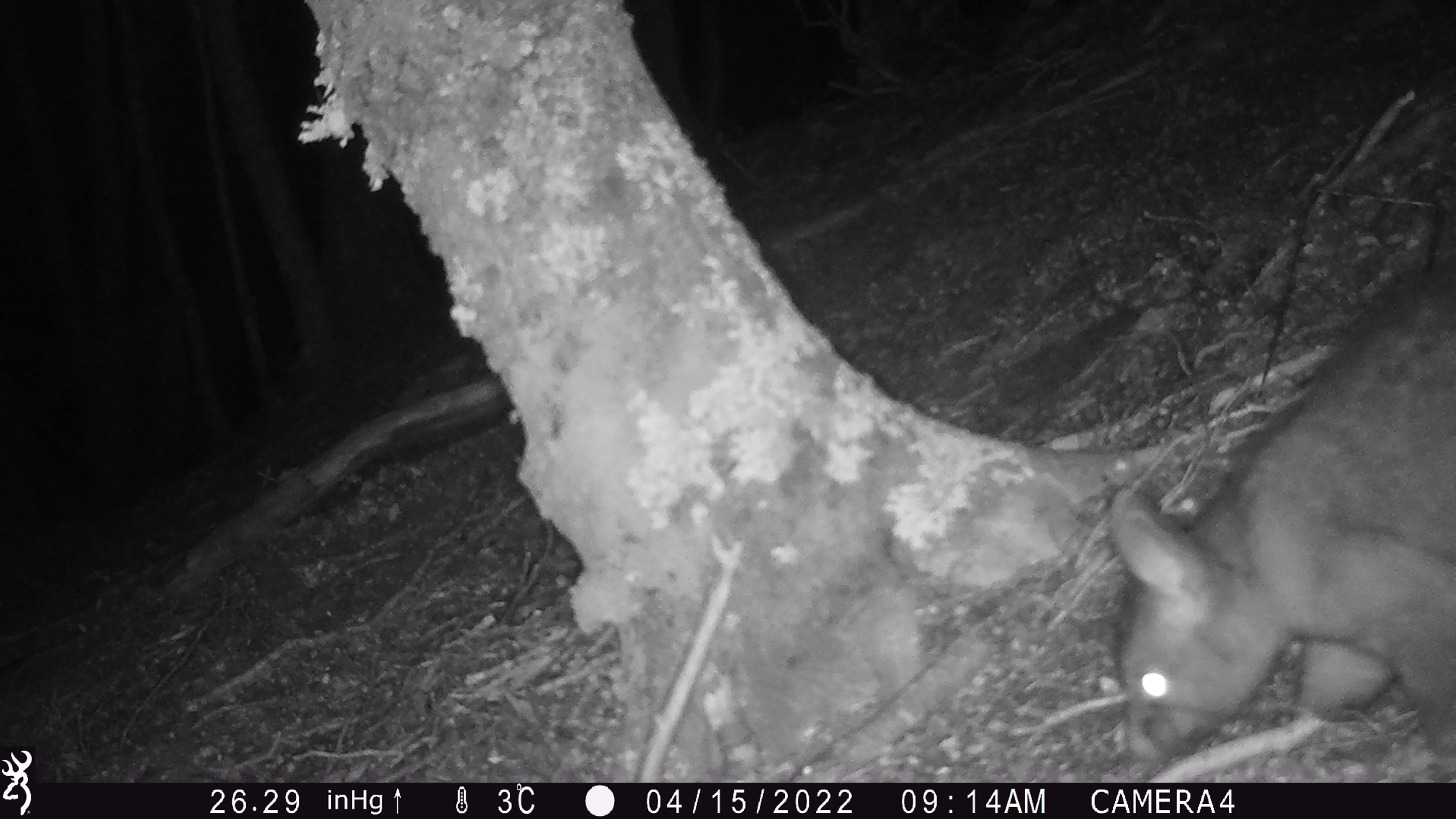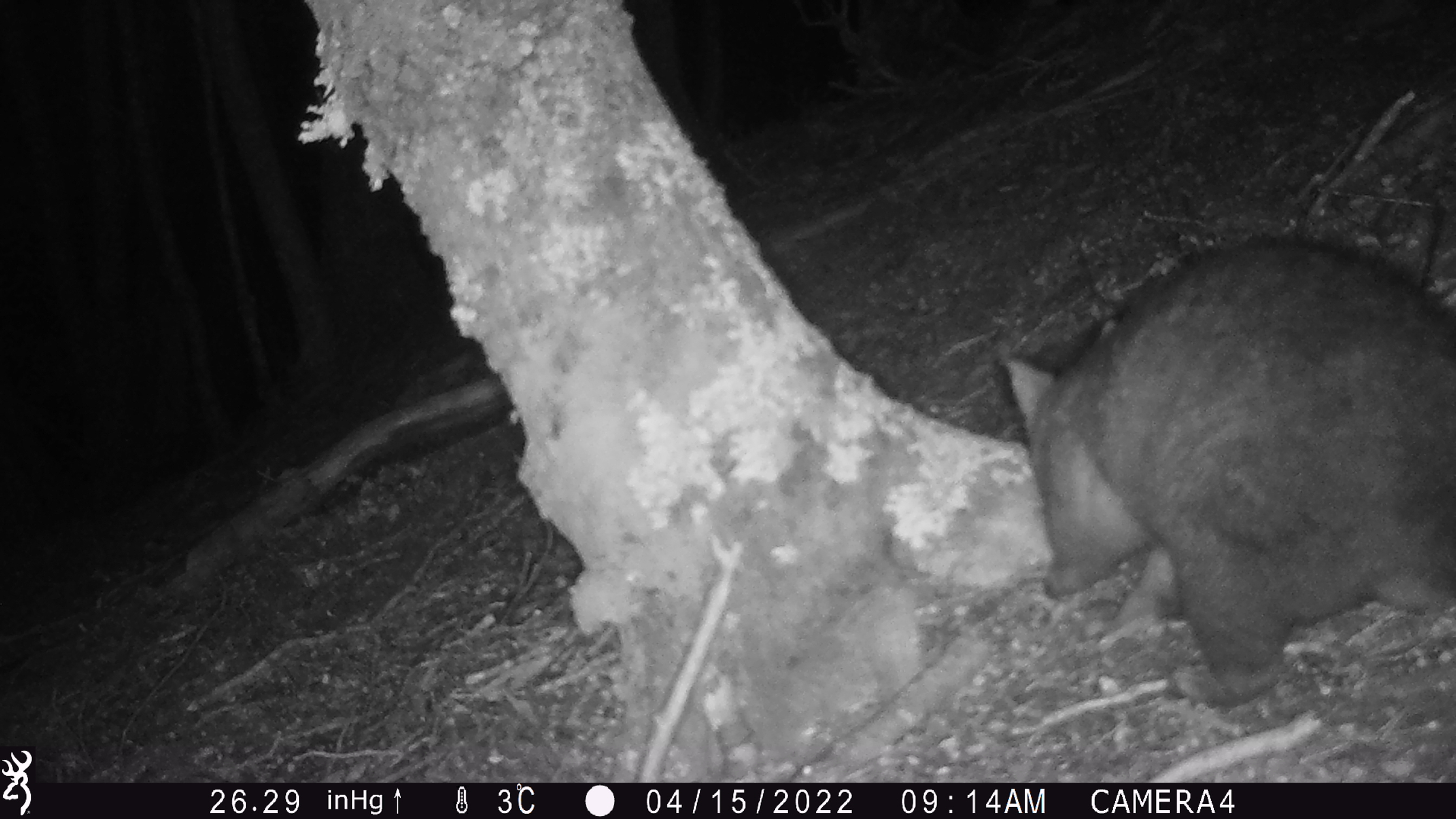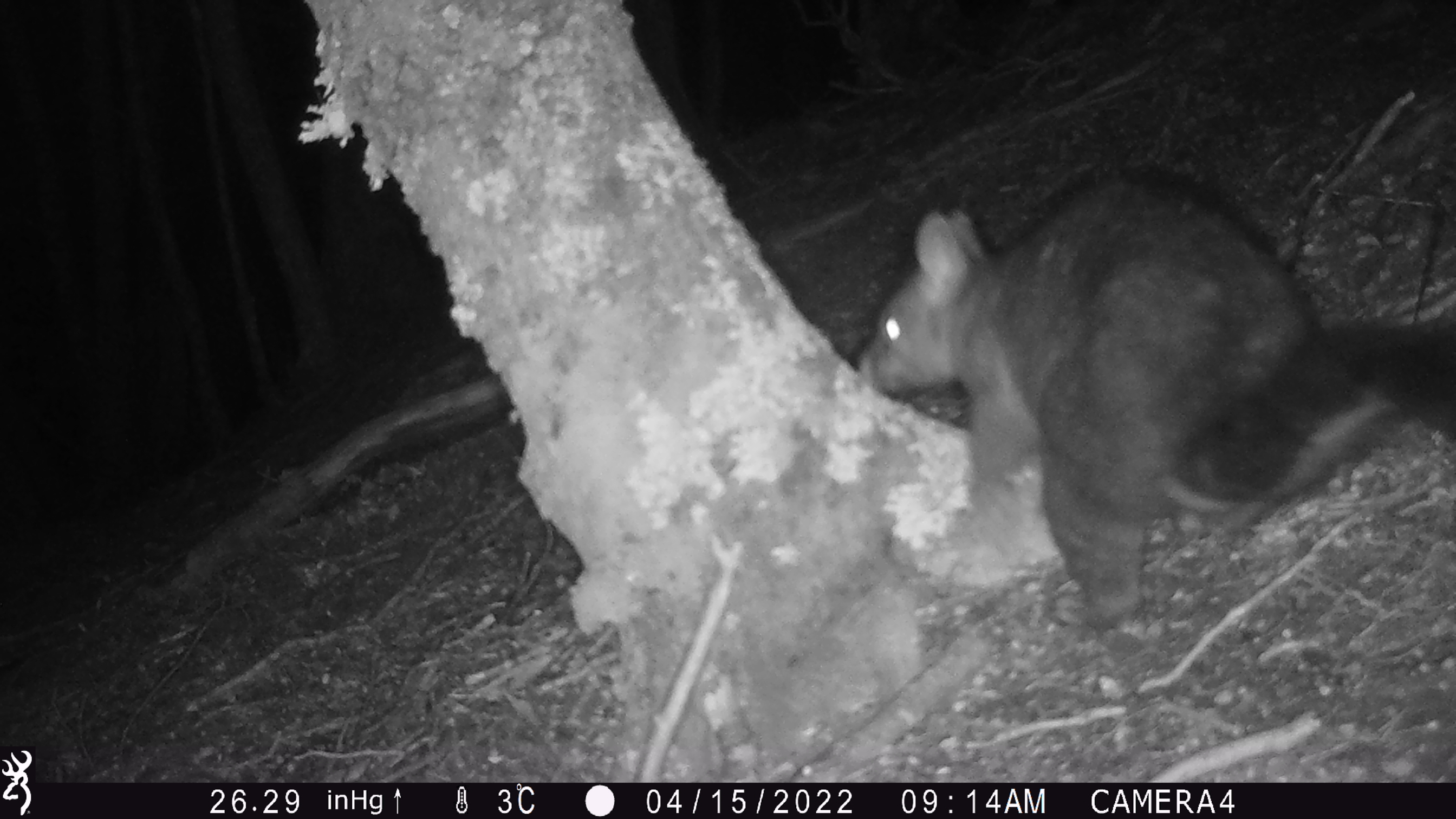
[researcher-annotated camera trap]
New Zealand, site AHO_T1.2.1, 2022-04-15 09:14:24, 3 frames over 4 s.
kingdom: Animalia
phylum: Chordata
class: Mammalia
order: Diprotodontia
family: Phalangeridae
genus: Trichosurus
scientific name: Trichosurus vulpecula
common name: common brushtail possum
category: possum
Possum (common brushtail possum) (Trichosurus vulpecula).